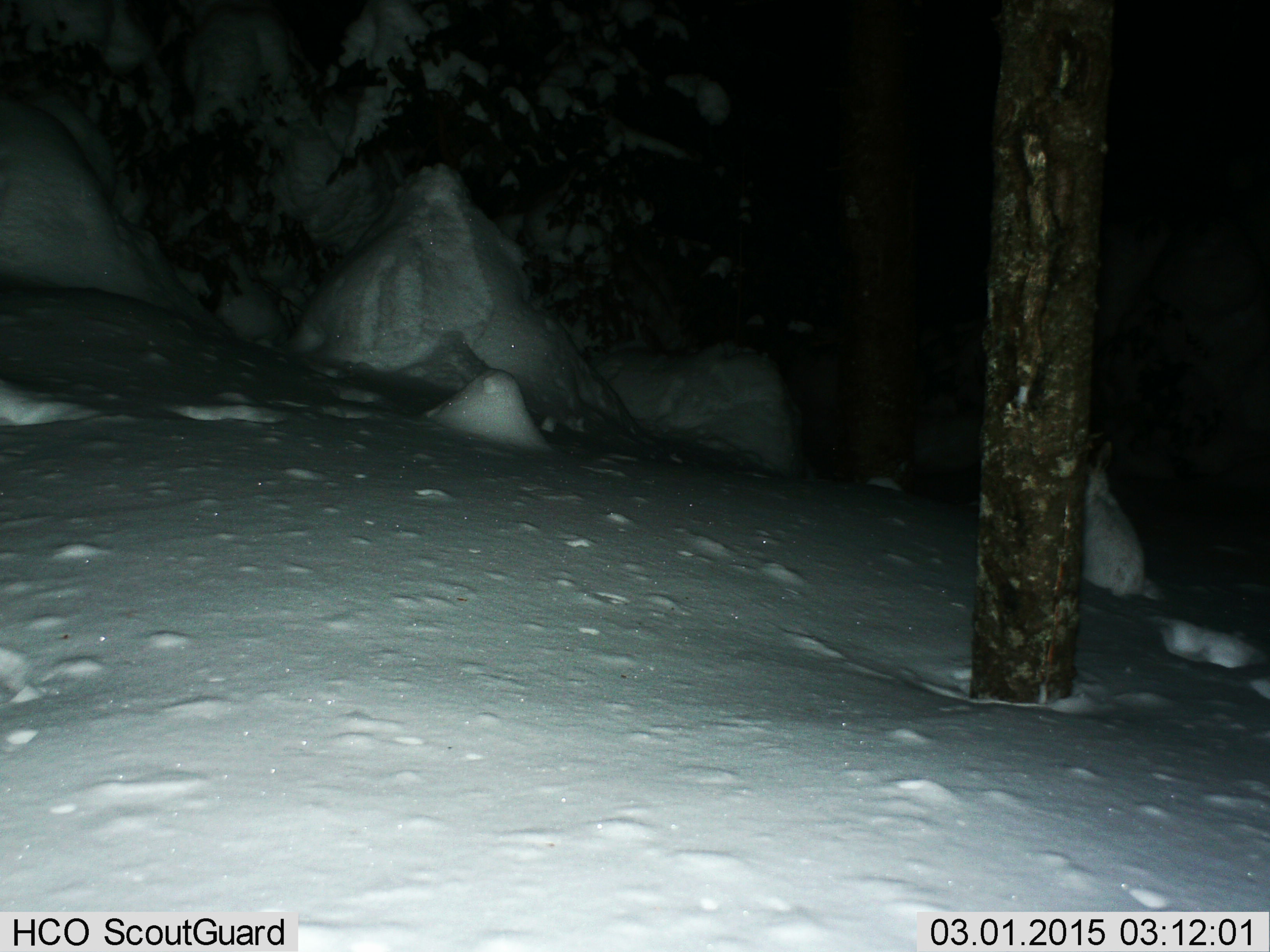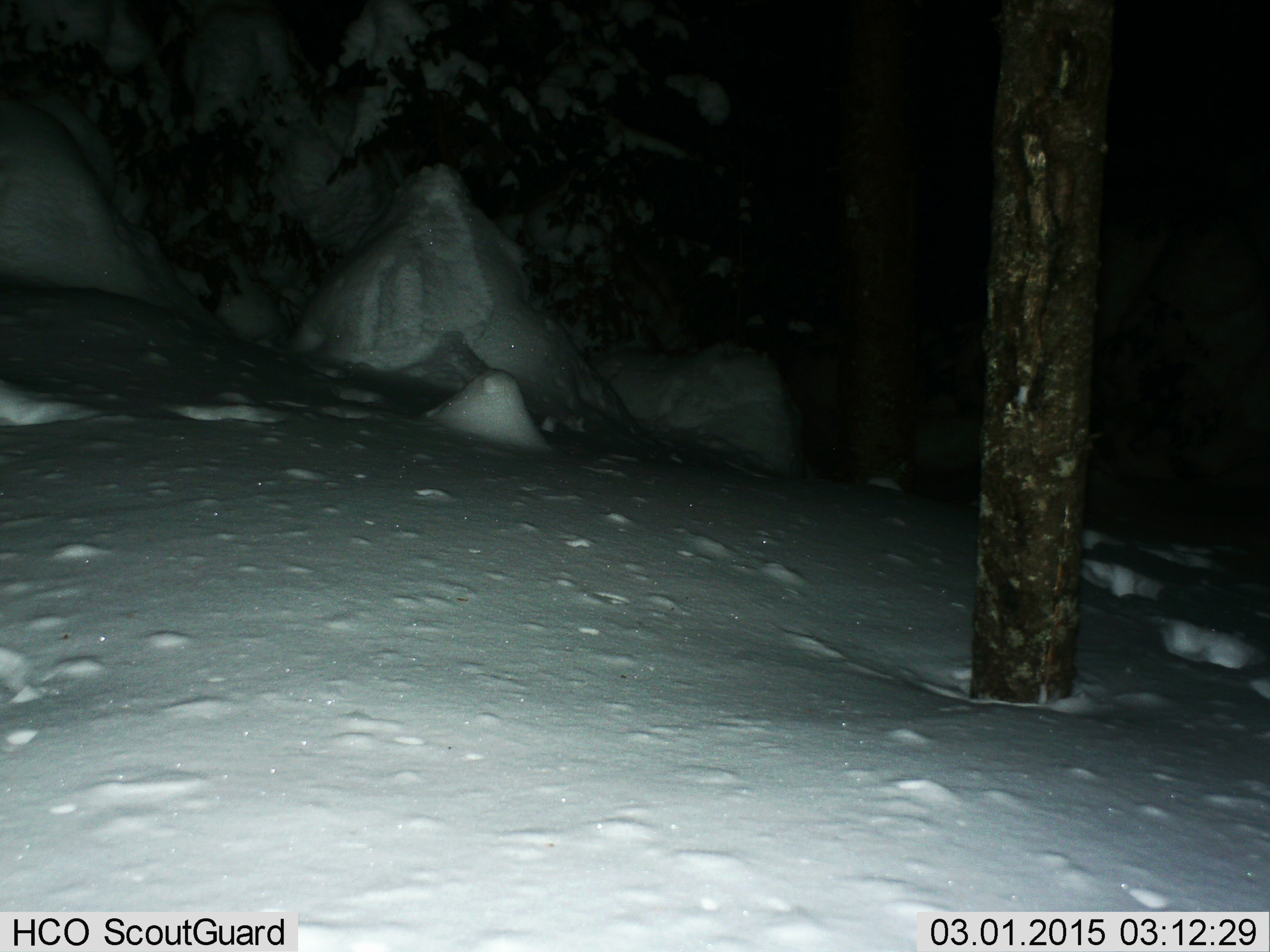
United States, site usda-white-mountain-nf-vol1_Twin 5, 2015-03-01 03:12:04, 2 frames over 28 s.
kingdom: Animalia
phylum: Chordata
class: Mammalia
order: Lagomorpha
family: Leporidae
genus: Lepus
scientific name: Lepus americanus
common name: snowshoe hare